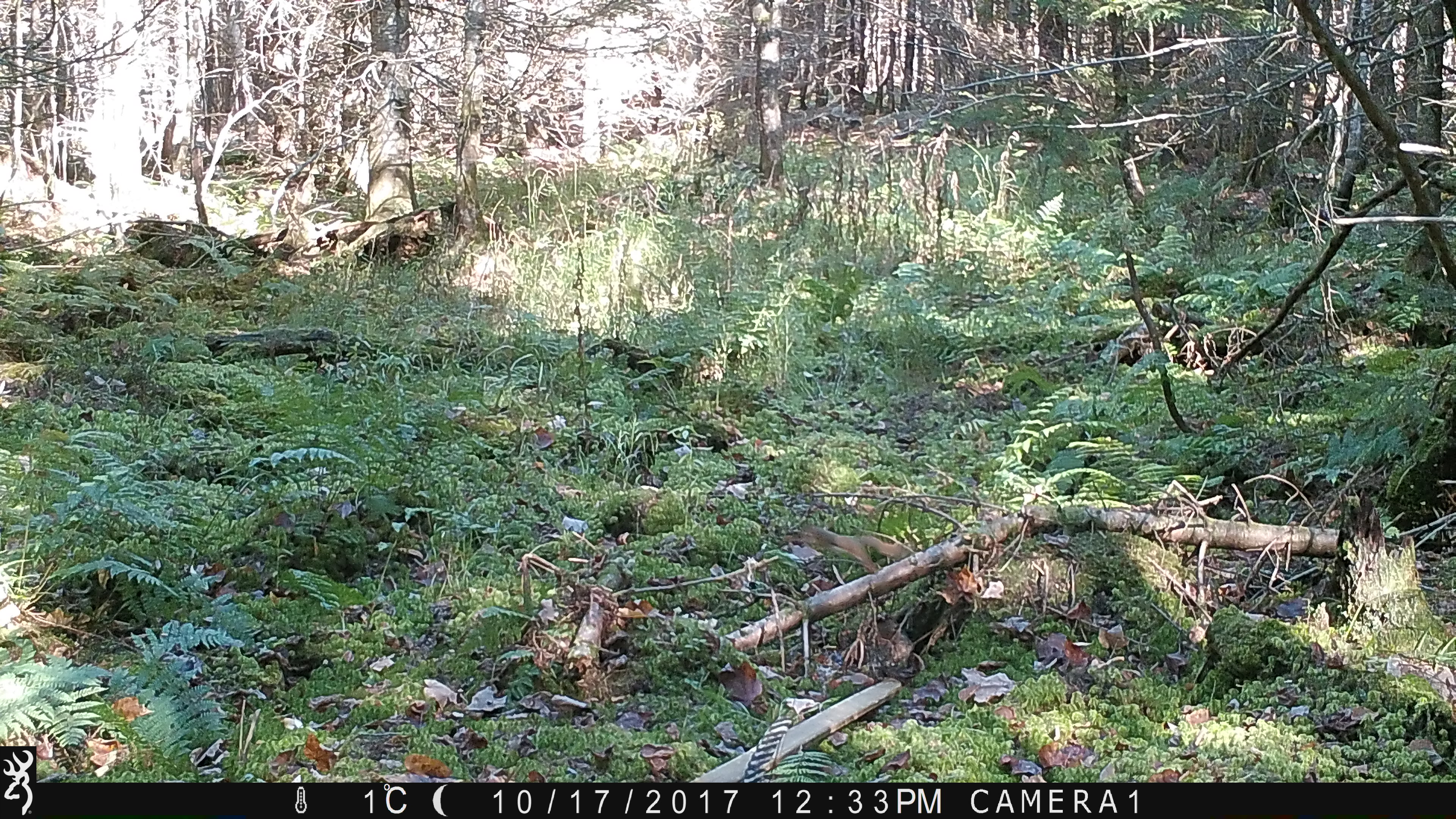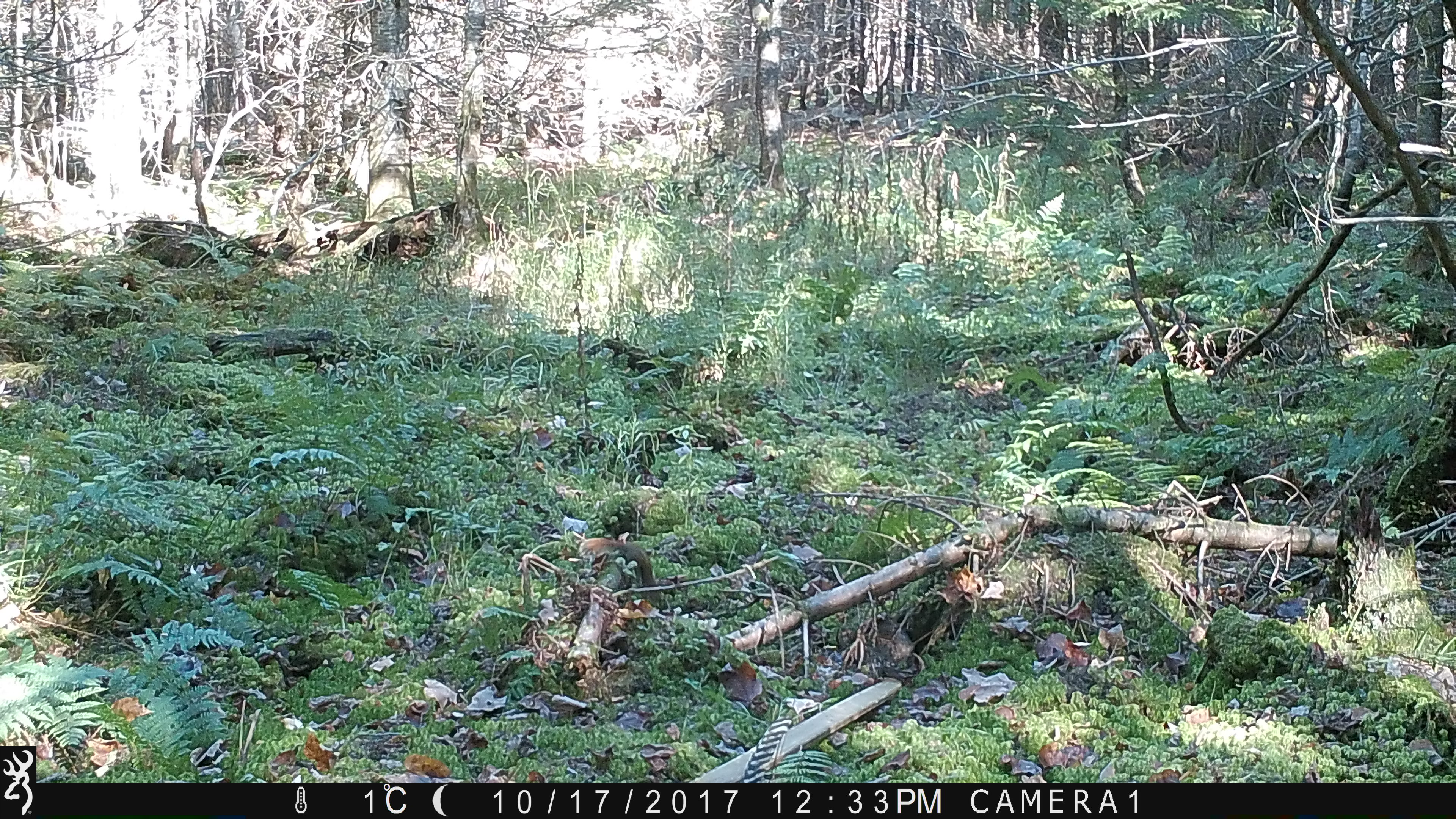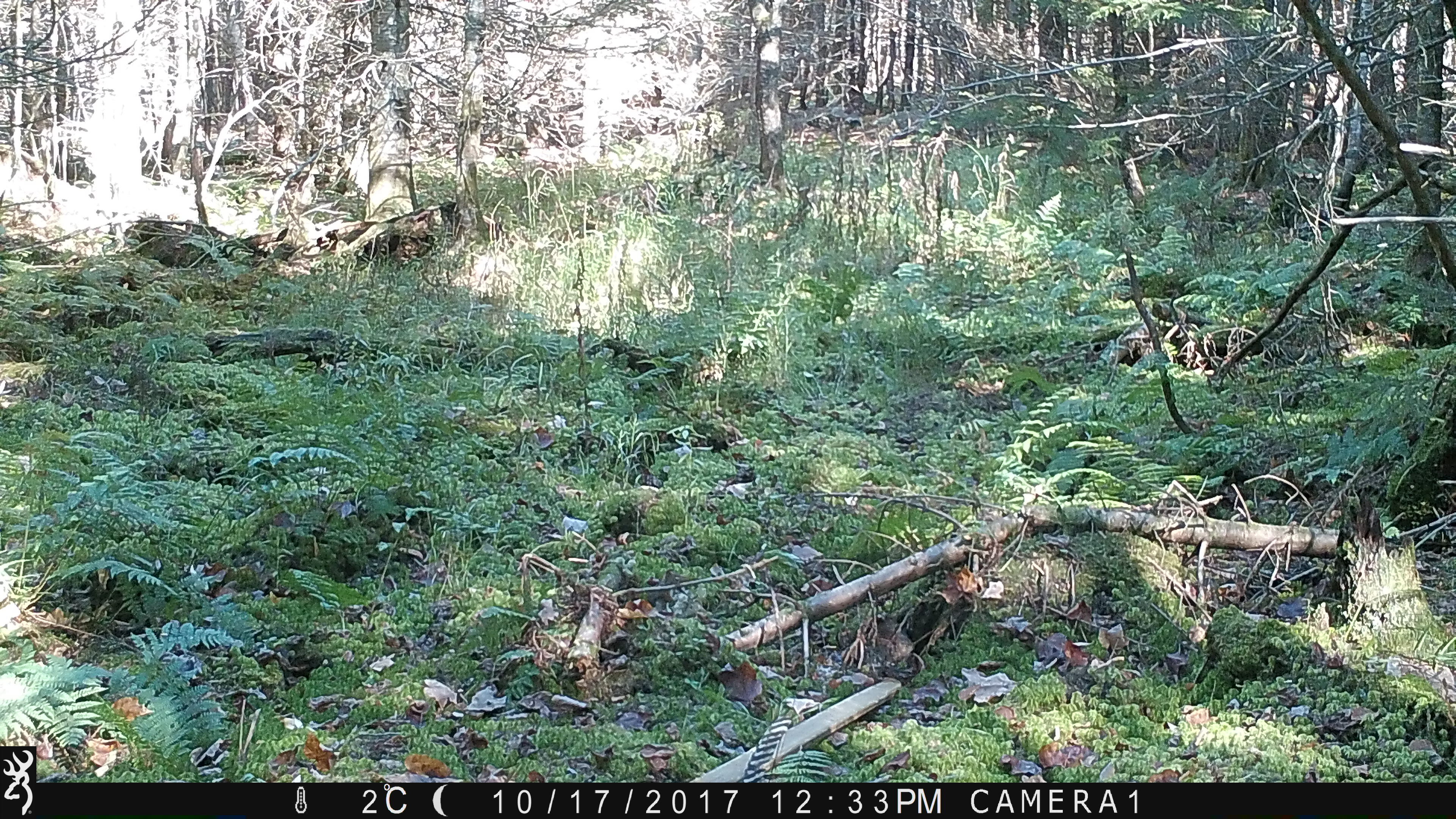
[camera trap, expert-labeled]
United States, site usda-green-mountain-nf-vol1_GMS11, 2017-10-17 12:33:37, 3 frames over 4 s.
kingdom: Animalia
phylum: Chordata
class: Mammalia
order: Rodentia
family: Sciuridae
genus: Tamiasciurus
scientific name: Tamiasciurus hudsonicus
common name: red squirrel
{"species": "red squirrel (Tamiasciurus hudsonicus)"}